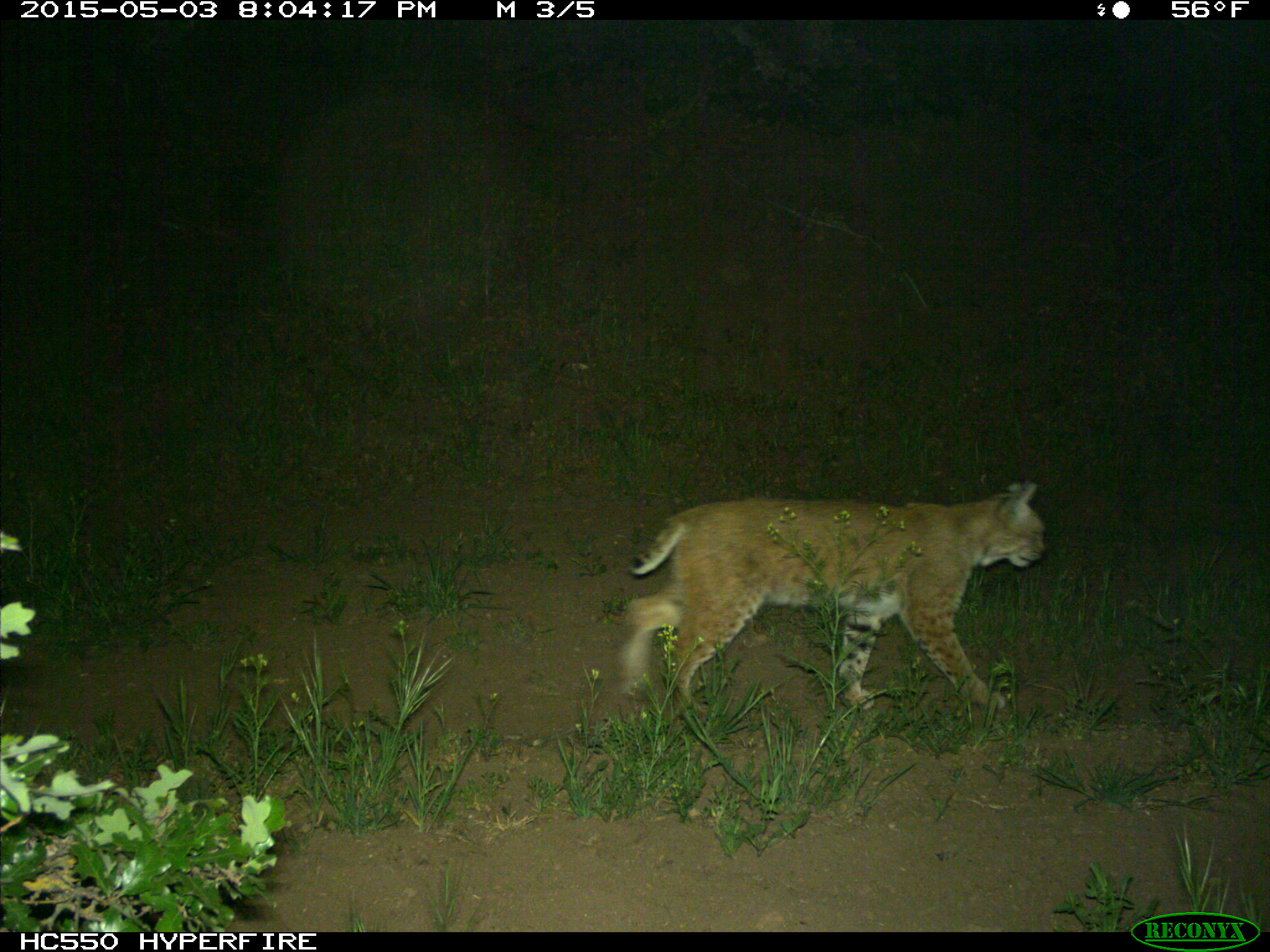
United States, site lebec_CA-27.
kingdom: Animalia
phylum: Chordata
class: Mammalia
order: Carnivora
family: Felidae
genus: Lynx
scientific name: Lynx rufus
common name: bobcat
Lynx rufus (bobcat).